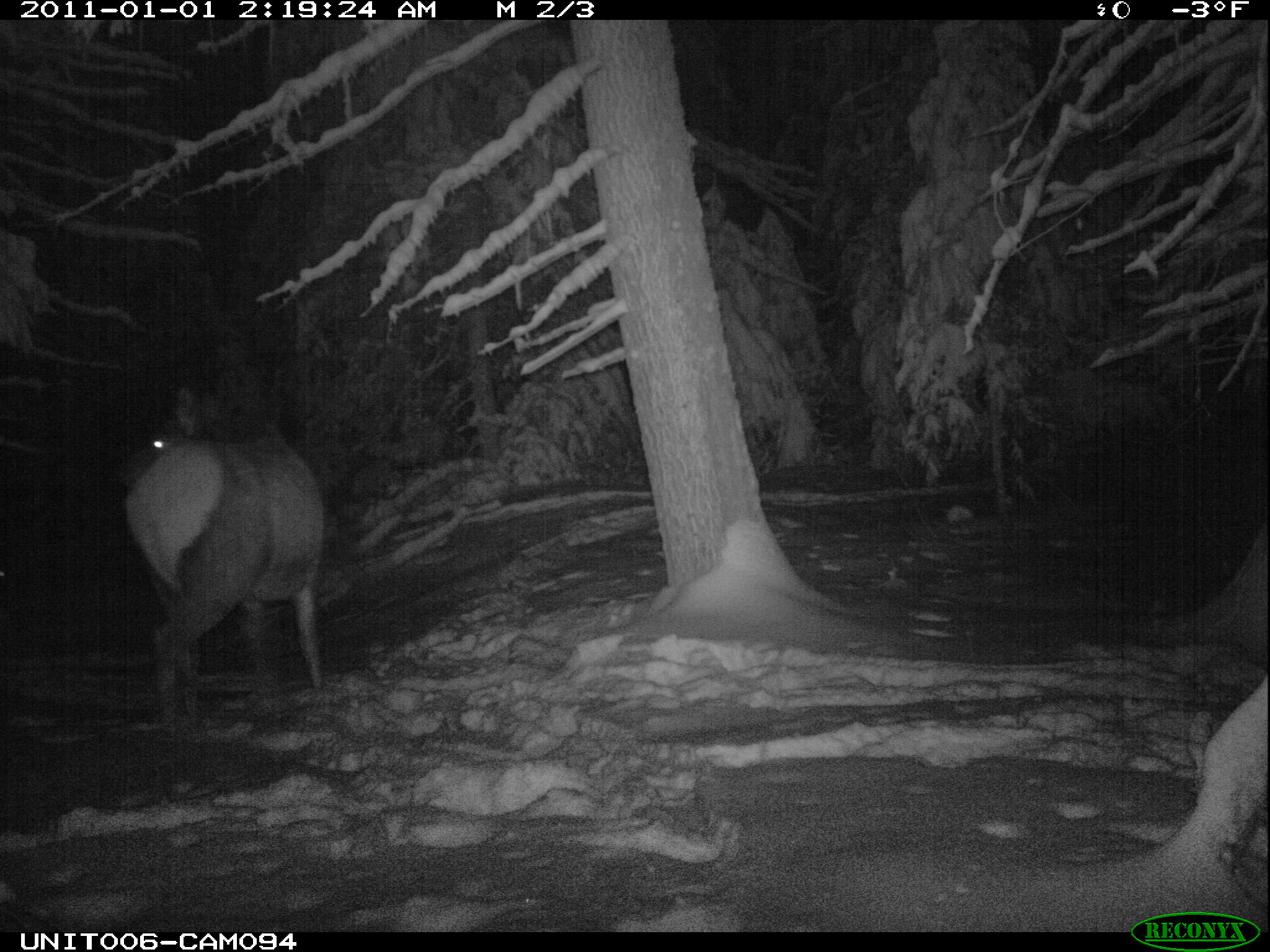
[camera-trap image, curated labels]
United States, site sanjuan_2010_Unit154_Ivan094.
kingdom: Animalia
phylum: Chordata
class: Mammalia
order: Artiodactyla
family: Cervidae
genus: Cervus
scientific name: Cervus elaphus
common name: red deer